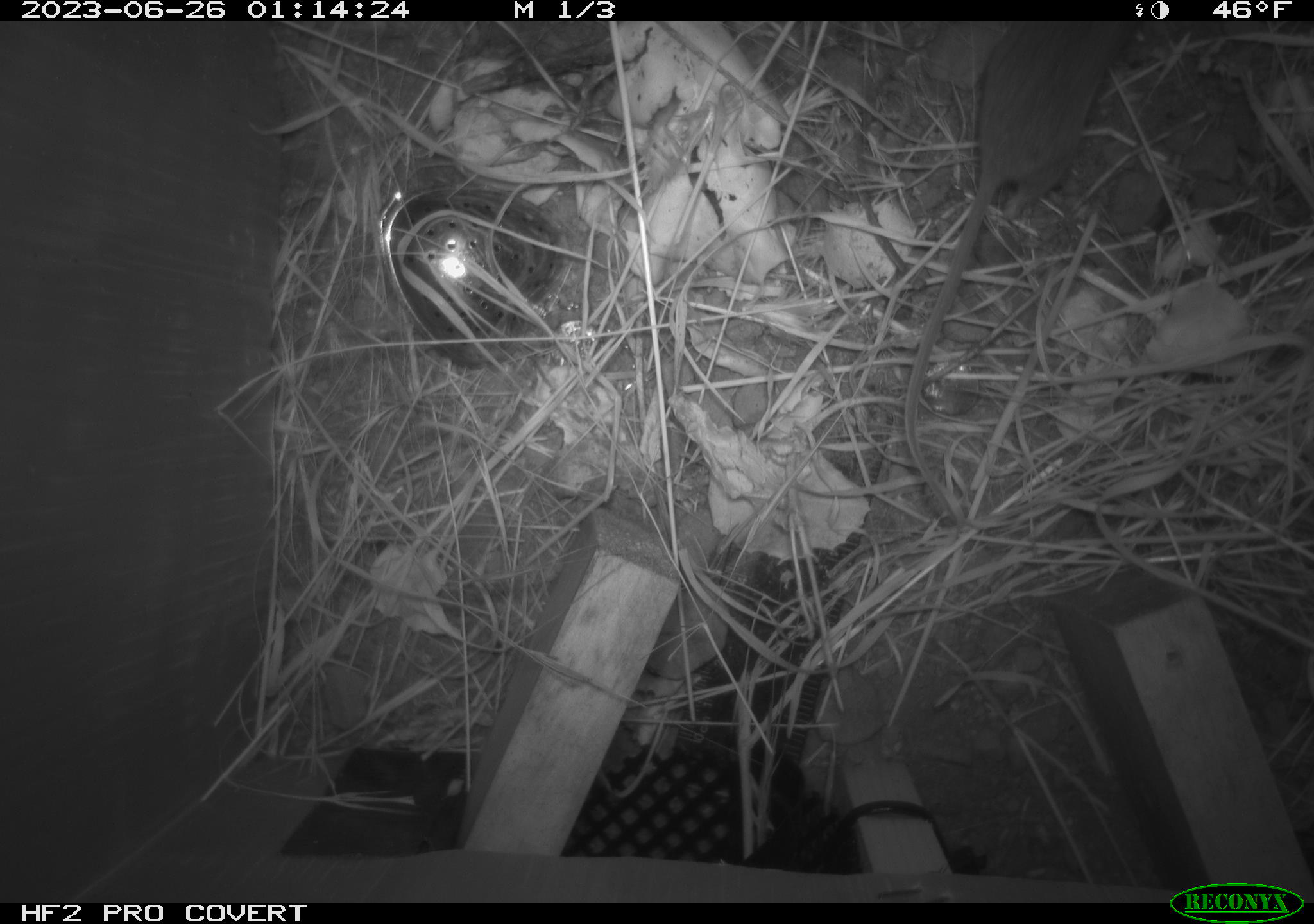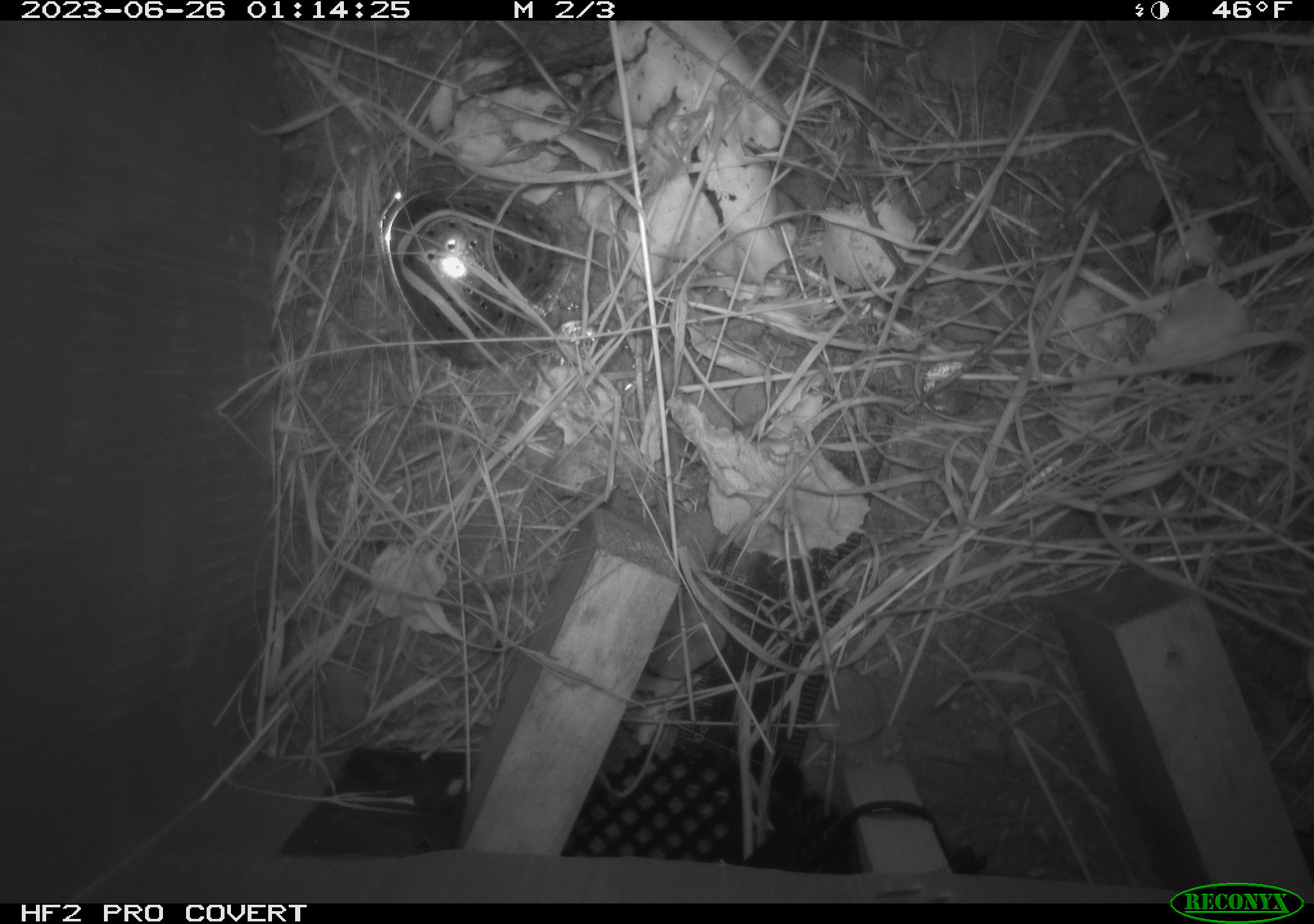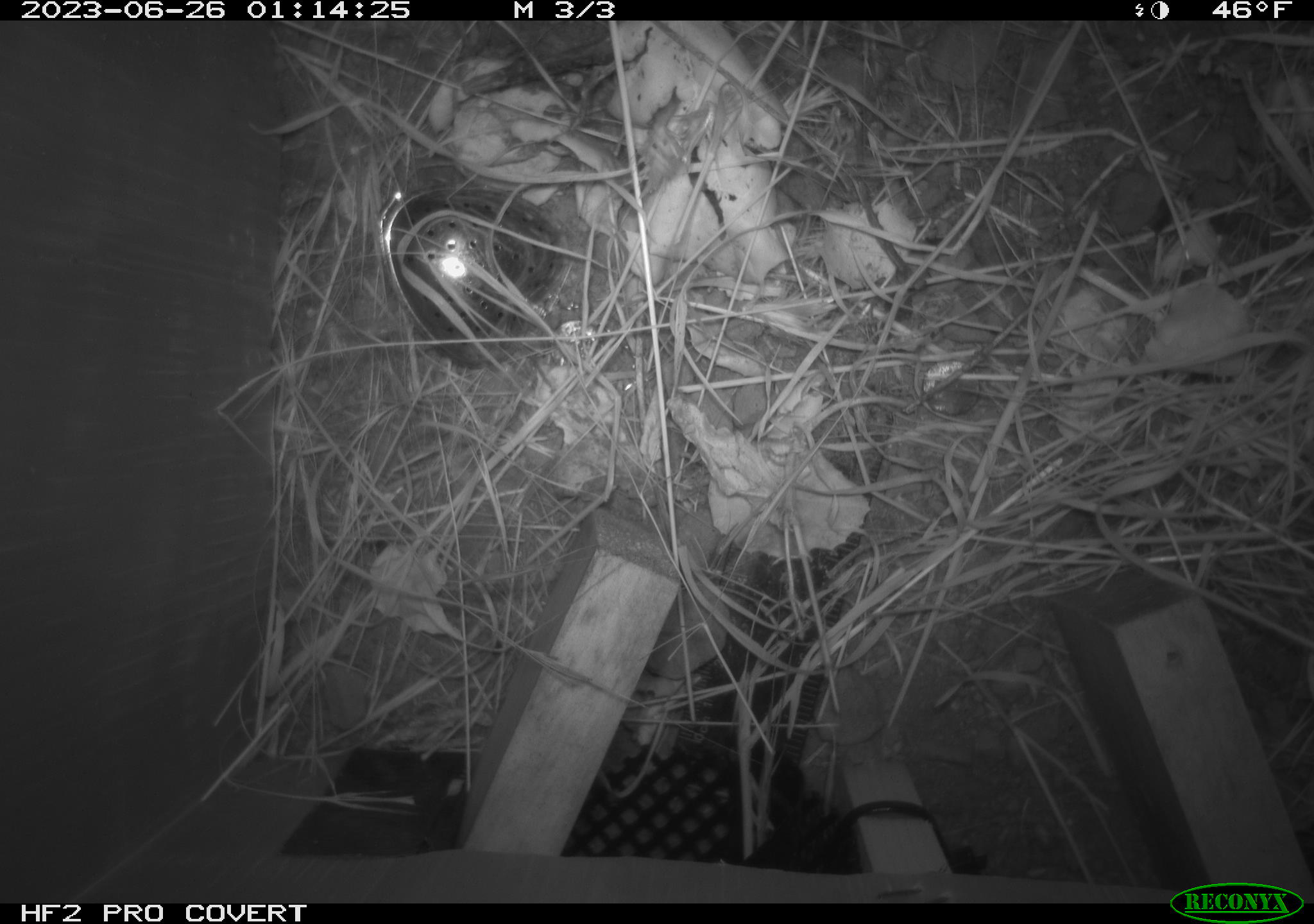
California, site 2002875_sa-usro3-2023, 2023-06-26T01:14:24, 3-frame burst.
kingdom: Animalia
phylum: Chordata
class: Mammalia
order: Rodentia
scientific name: Rodentia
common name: mouse species